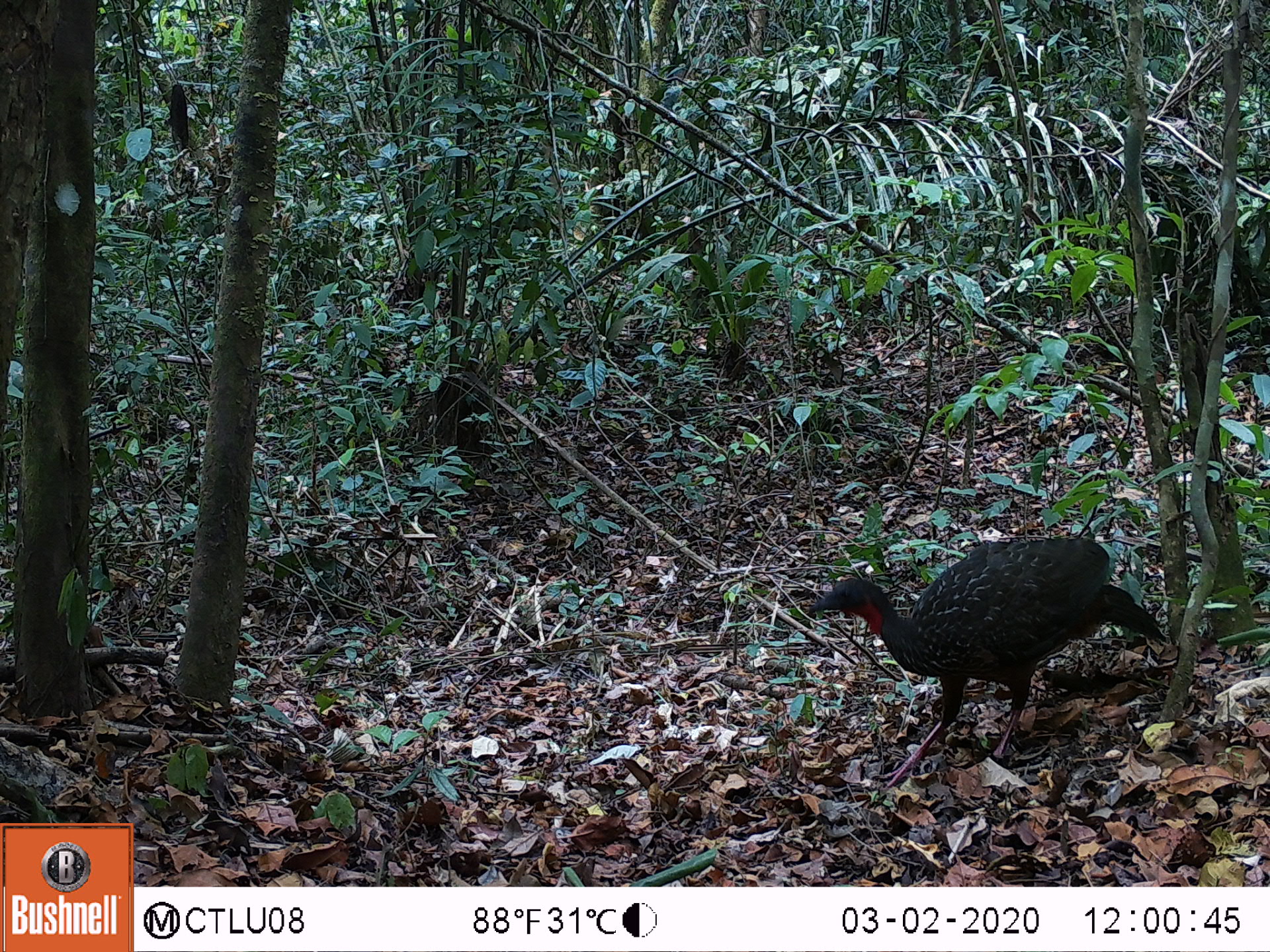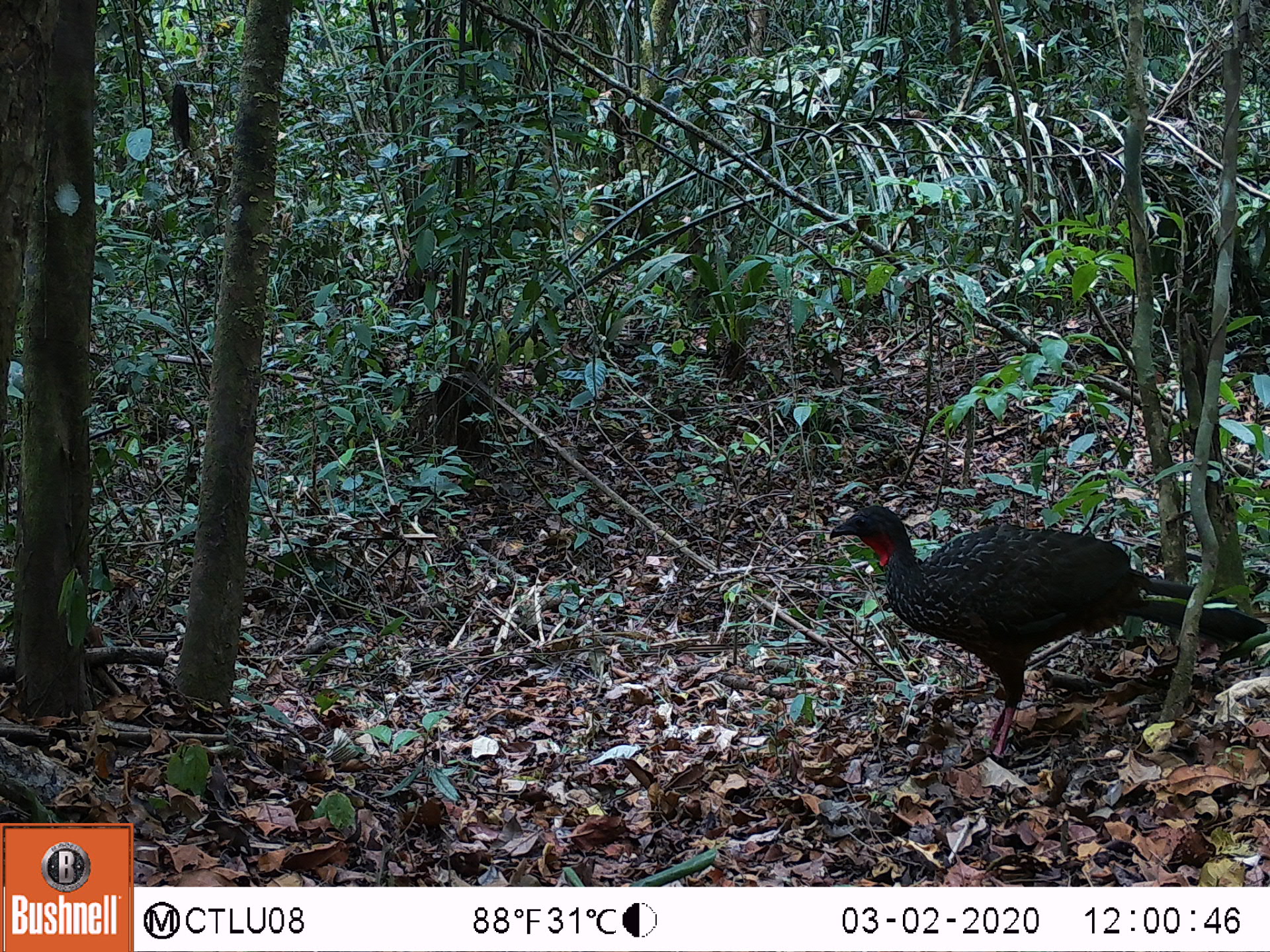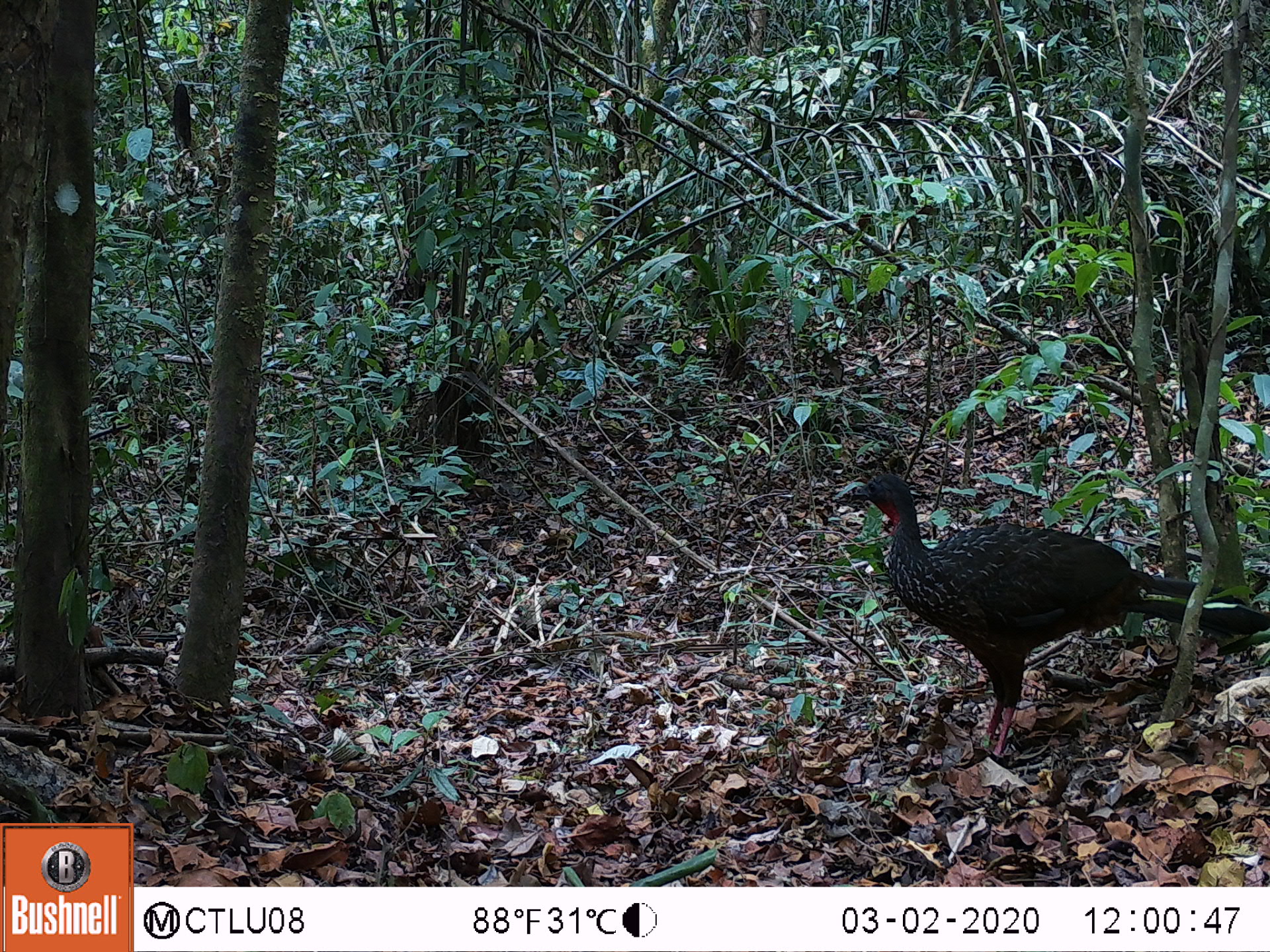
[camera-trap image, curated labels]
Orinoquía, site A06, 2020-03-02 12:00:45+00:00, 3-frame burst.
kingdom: Animalia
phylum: Chordata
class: Aves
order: Galliformes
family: Cracidae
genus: Penelope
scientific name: Penelope jacquacu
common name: spix's guan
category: spixs guan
Spixs guan (spix's guan) (Penelope jacquacu).